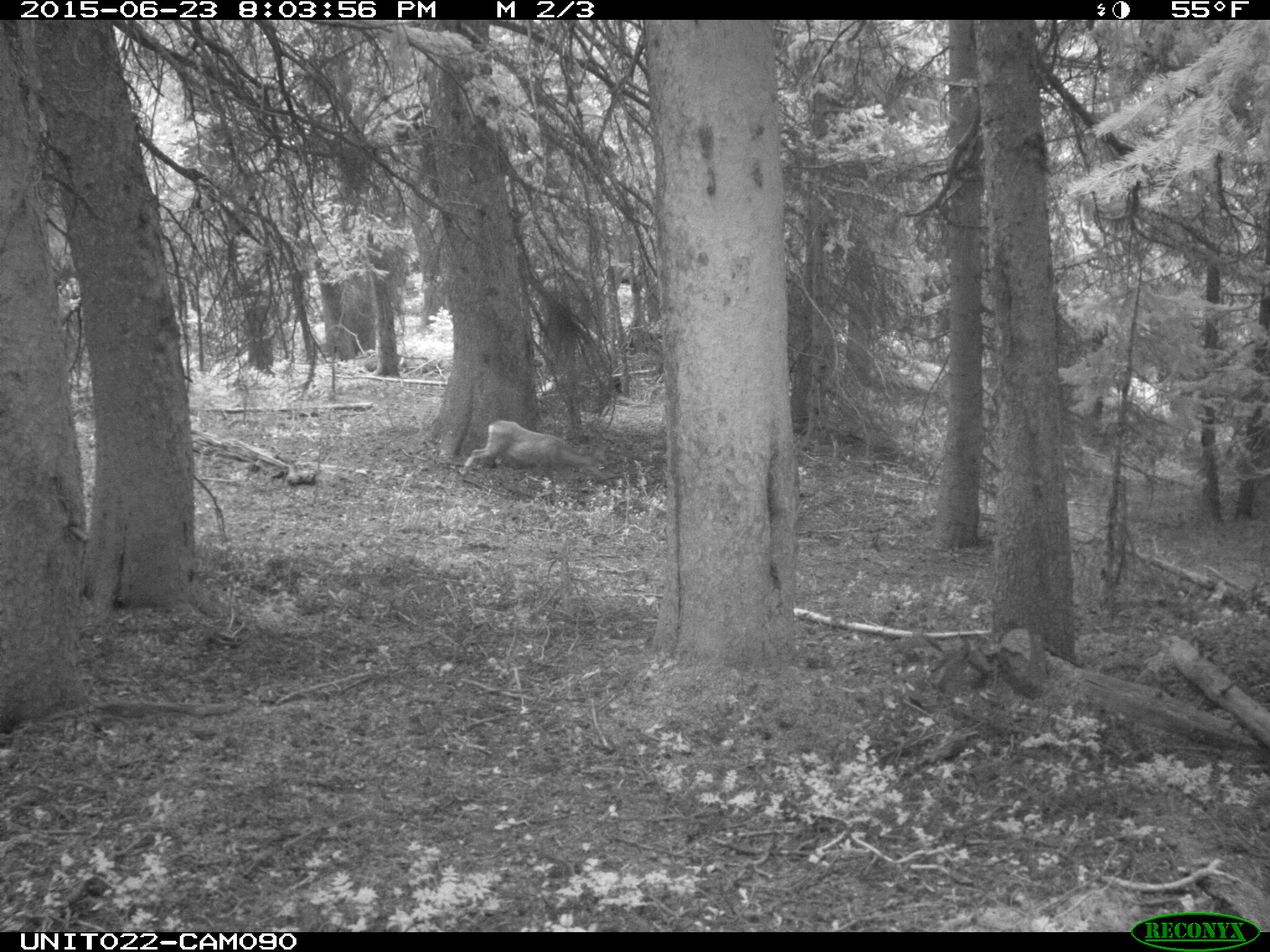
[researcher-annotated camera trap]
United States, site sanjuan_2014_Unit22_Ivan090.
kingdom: Animalia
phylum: Chordata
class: Mammalia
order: Artiodactyla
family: Cervidae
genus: Odocoileus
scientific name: Odocoileus hemionus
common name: mule deer